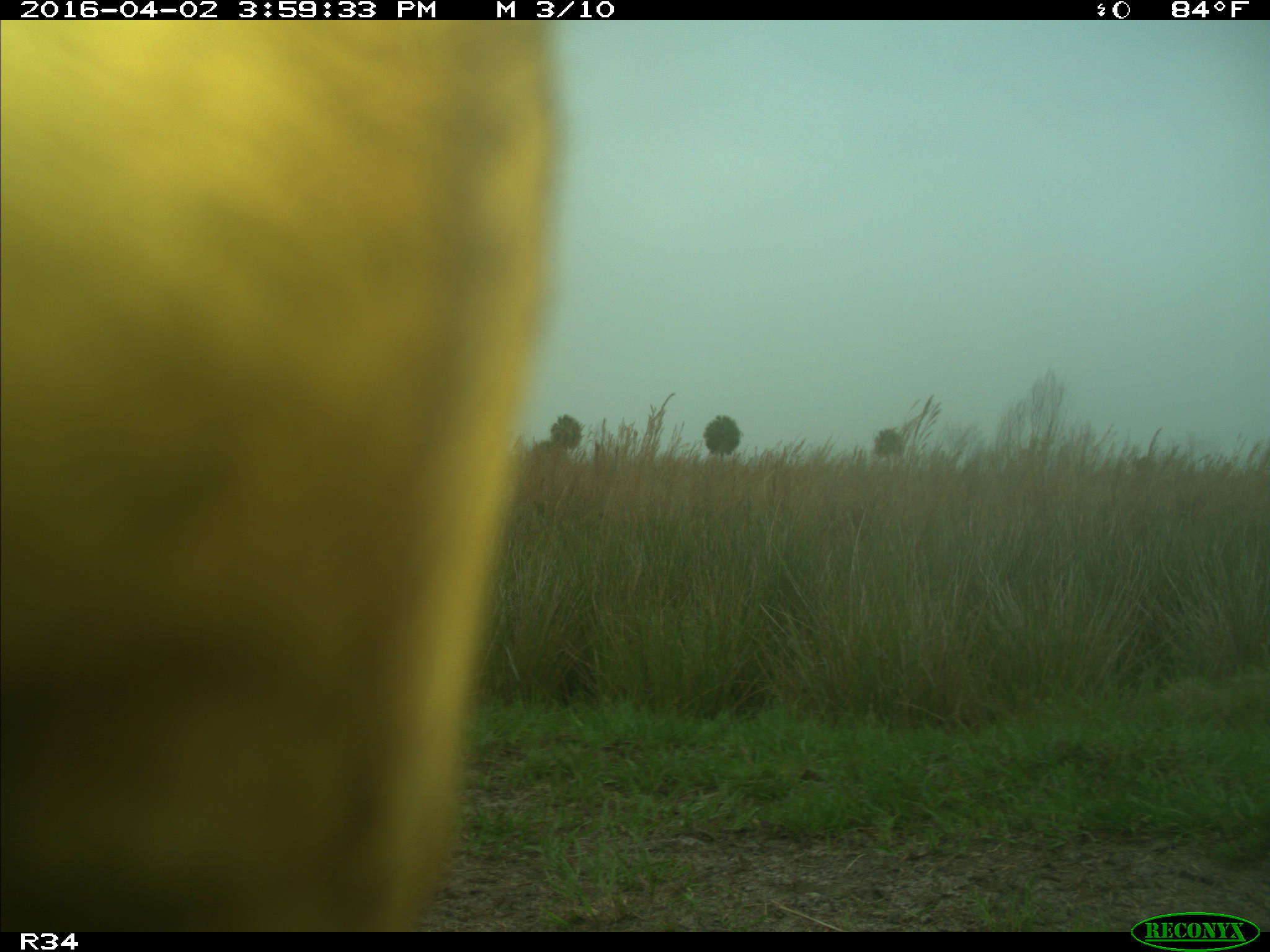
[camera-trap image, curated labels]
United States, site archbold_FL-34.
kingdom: Animalia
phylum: Chordata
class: Mammalia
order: Artiodactyla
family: Bovidae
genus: Bos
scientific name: Bos taurus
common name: domestic cow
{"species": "Bos taurus (domestic cow)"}